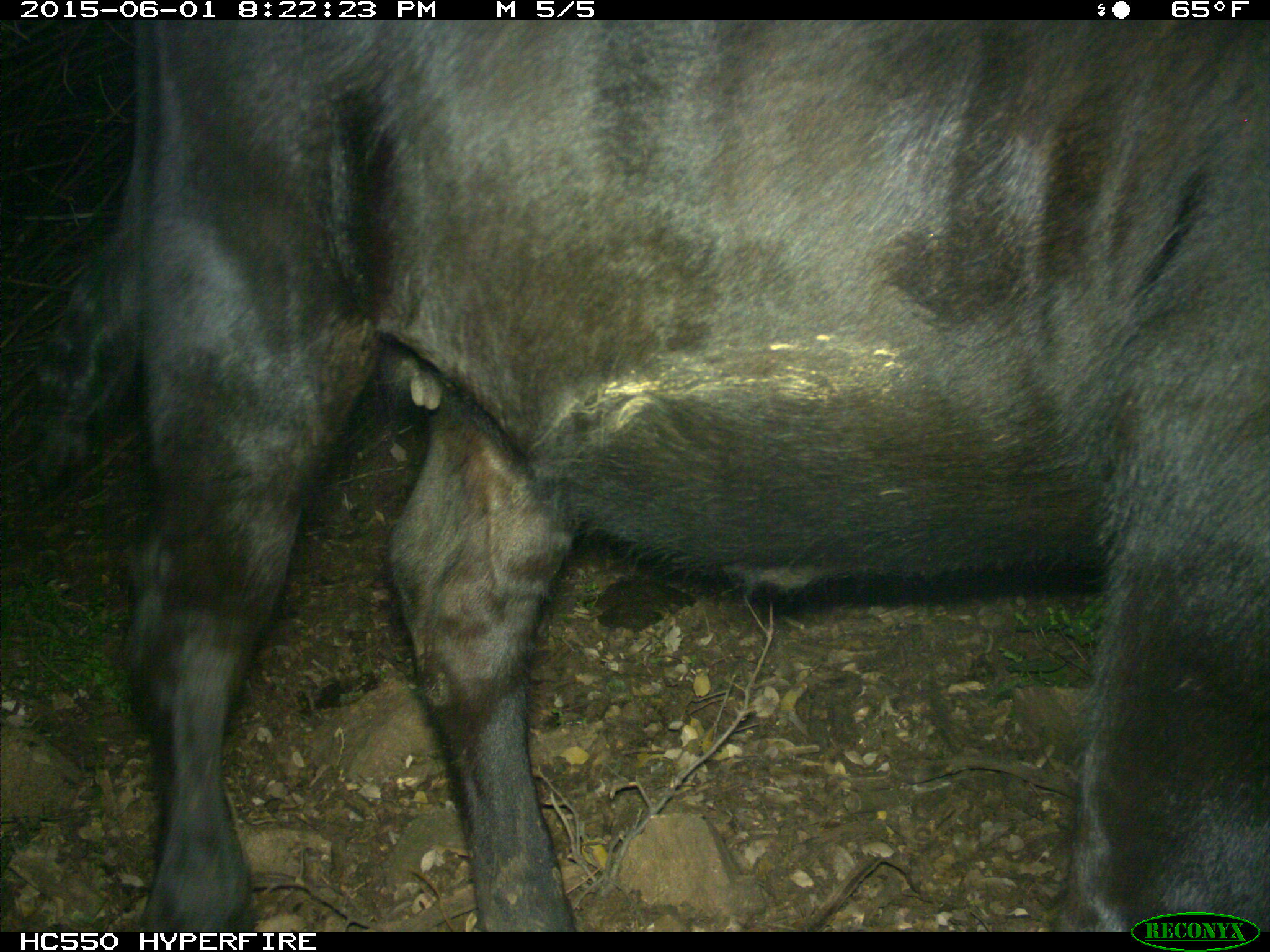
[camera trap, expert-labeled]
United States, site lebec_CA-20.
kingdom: Animalia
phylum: Chordata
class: Mammalia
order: Artiodactyla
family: Bovidae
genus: Bos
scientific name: Bos taurus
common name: domestic cow